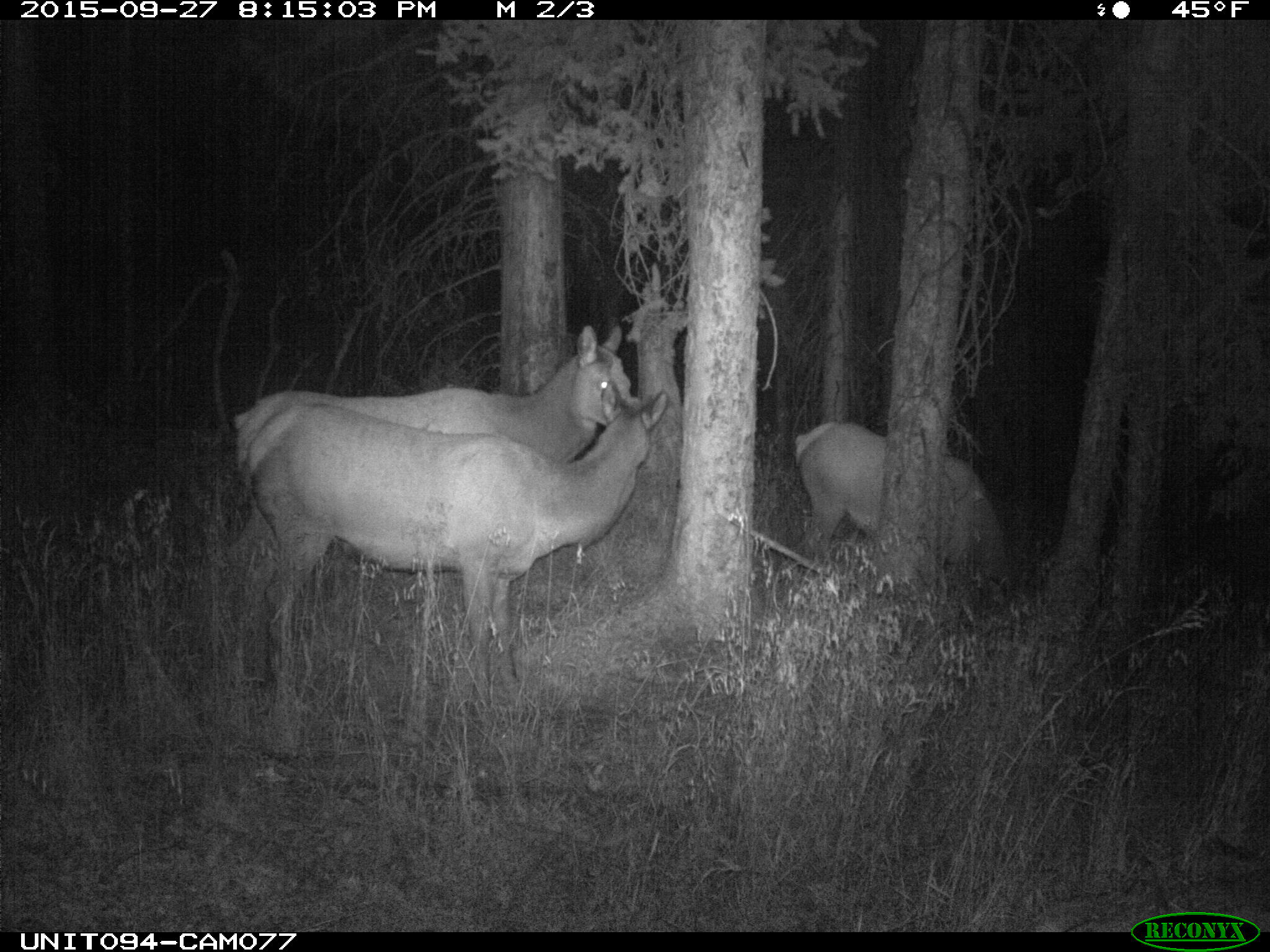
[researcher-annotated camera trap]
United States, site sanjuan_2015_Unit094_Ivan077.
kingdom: Animalia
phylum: Chordata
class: Mammalia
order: Artiodactyla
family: Cervidae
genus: Cervus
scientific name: Cervus elaphus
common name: red deer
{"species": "Cervus elaphus (red deer)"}